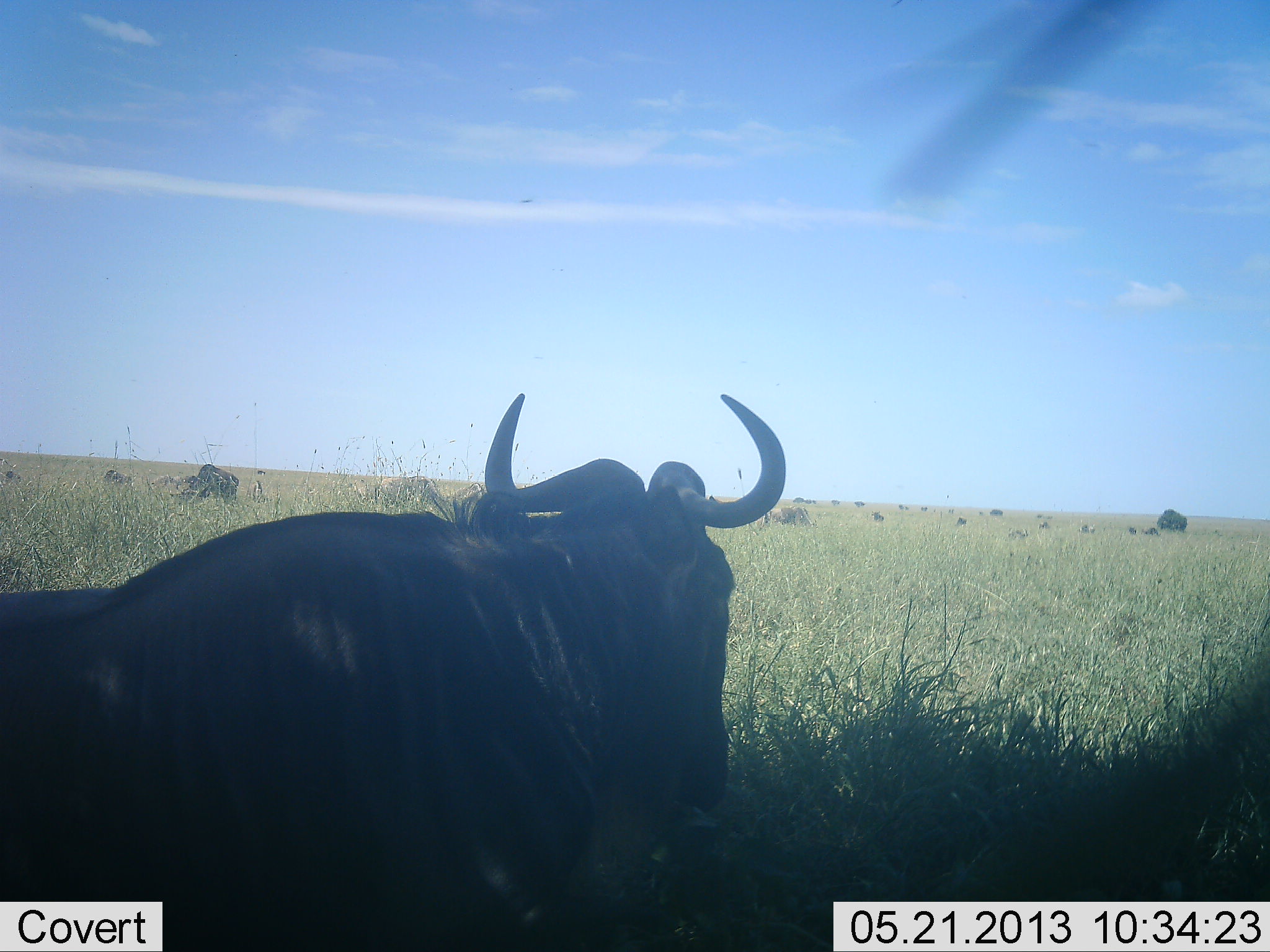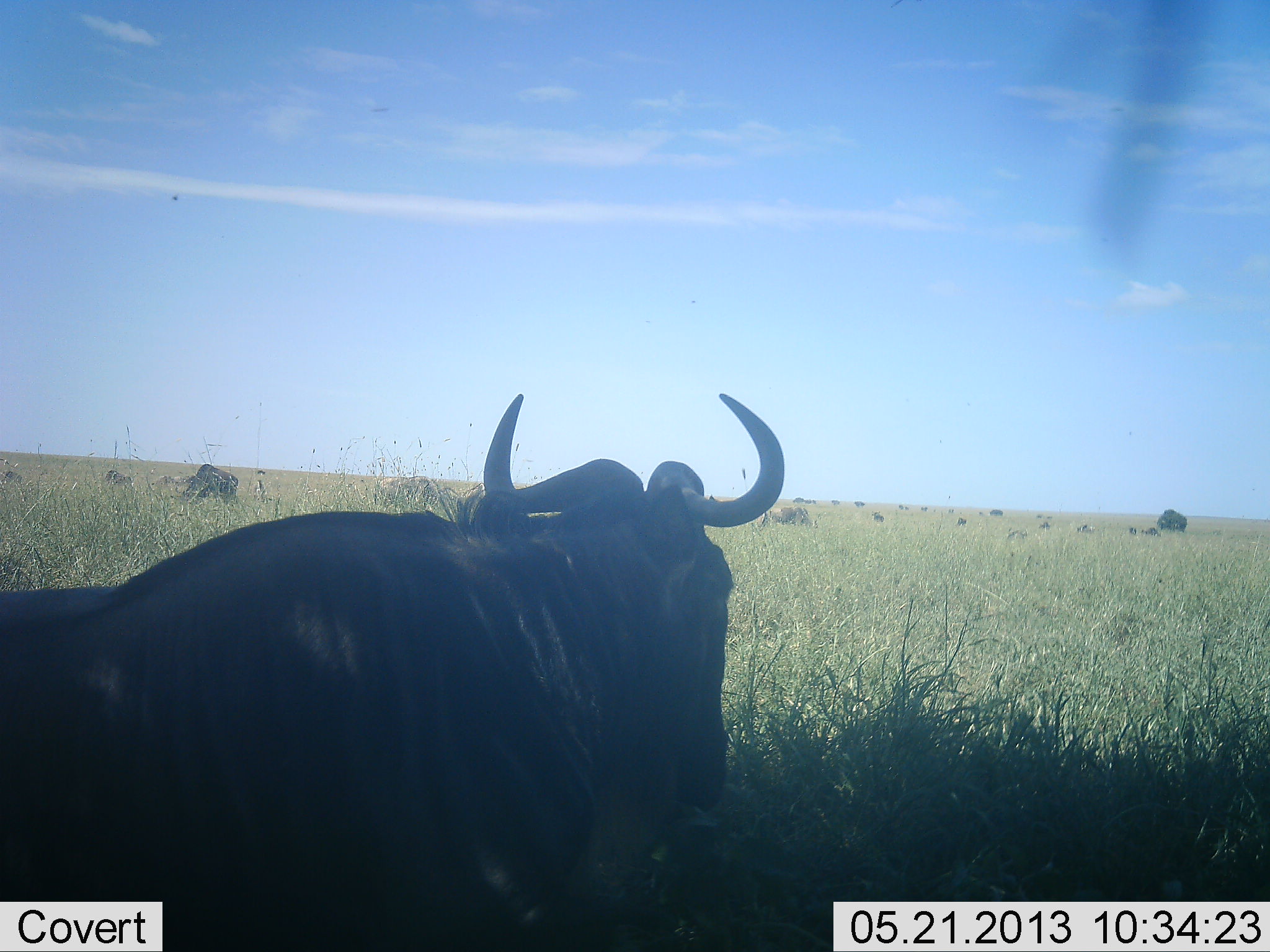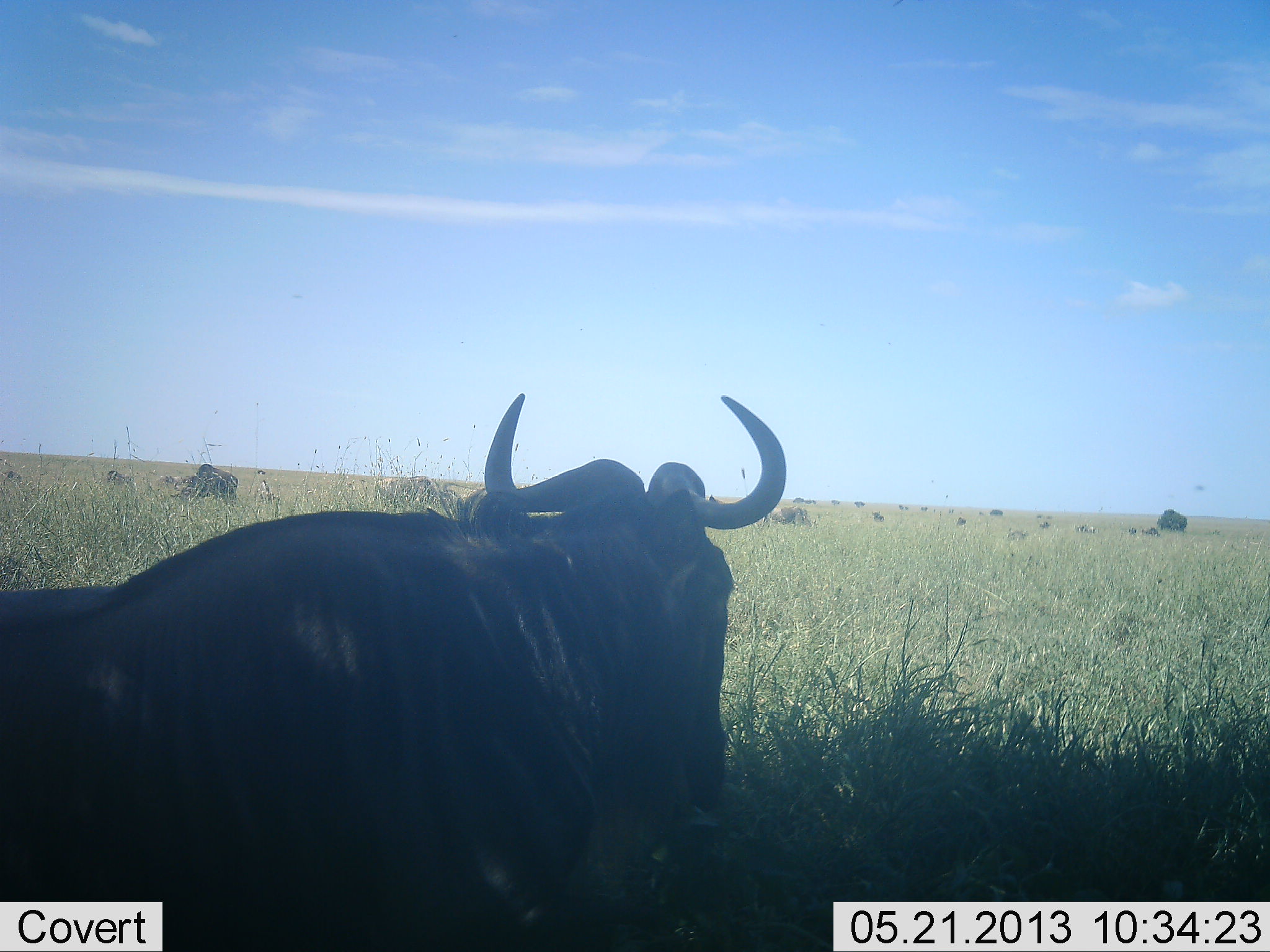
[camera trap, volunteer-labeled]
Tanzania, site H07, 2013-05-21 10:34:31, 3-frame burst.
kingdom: Animalia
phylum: Chordata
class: Mammalia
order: Artiodactyla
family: Bovidae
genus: Connochaetes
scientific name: Connochaetes taurinus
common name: blue wildebeest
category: wildebeest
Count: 11-50.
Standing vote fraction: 20%.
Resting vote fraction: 80%.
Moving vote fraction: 30%.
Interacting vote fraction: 10%.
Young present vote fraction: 0%.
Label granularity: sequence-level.